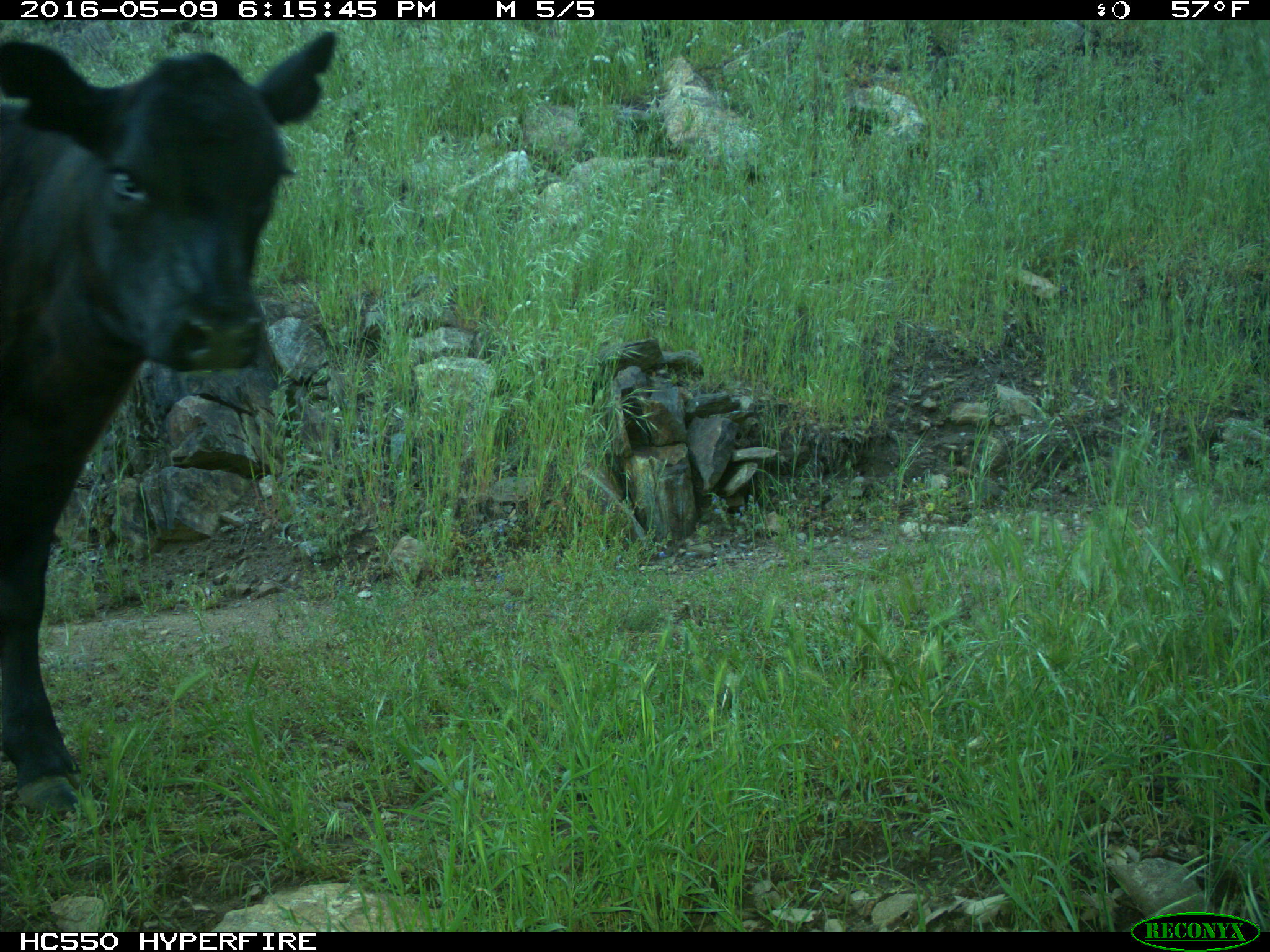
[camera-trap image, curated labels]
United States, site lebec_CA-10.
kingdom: Animalia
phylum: Chordata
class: Mammalia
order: Artiodactyla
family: Bovidae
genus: Bos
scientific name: Bos taurus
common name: domestic cow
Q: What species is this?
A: Bos taurus (domestic cow).